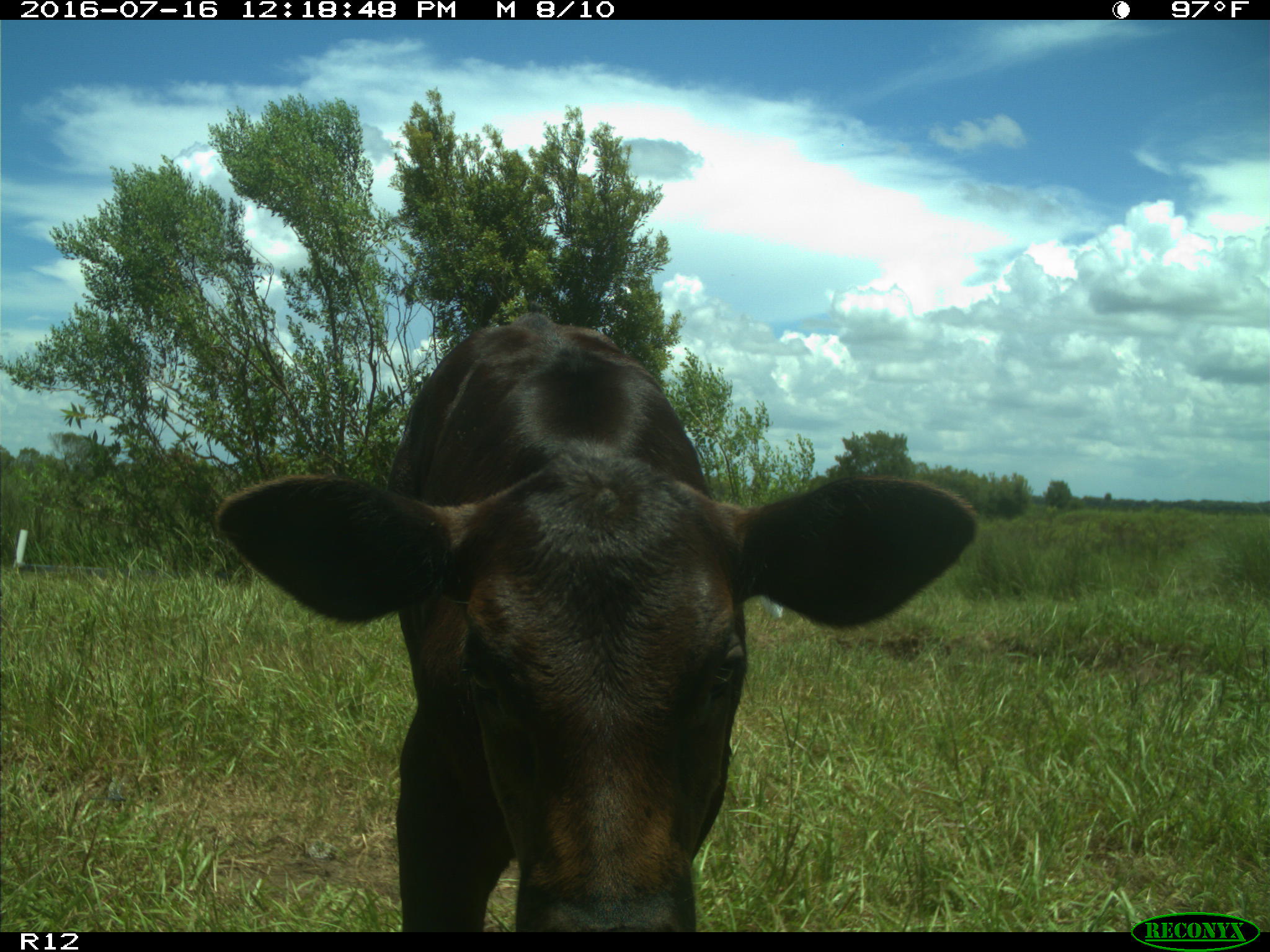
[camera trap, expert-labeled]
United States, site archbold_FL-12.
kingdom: Animalia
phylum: Chordata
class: Mammalia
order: Artiodactyla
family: Bovidae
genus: Bos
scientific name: Bos taurus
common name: domestic cow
Bos taurus (domestic cow).